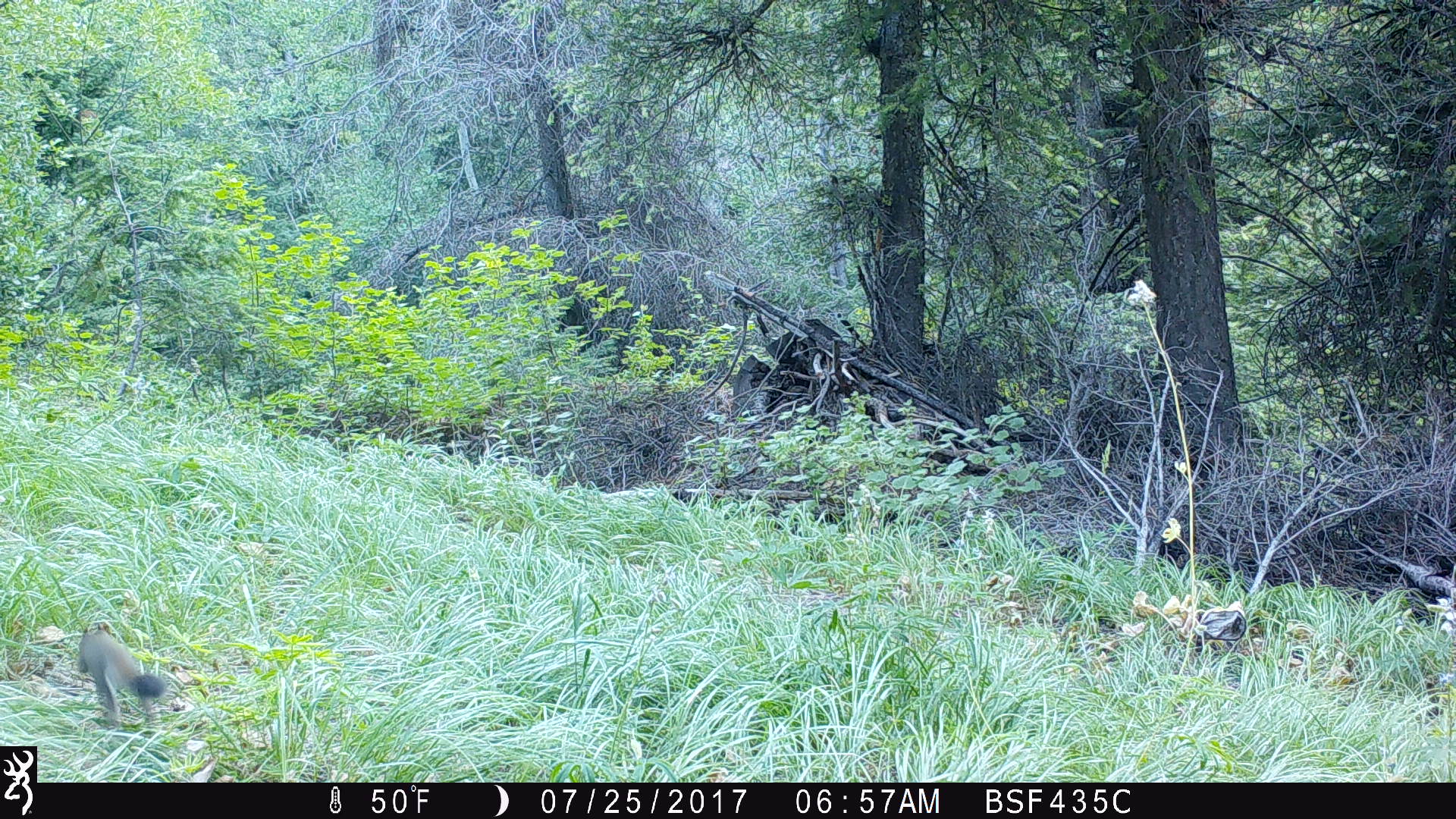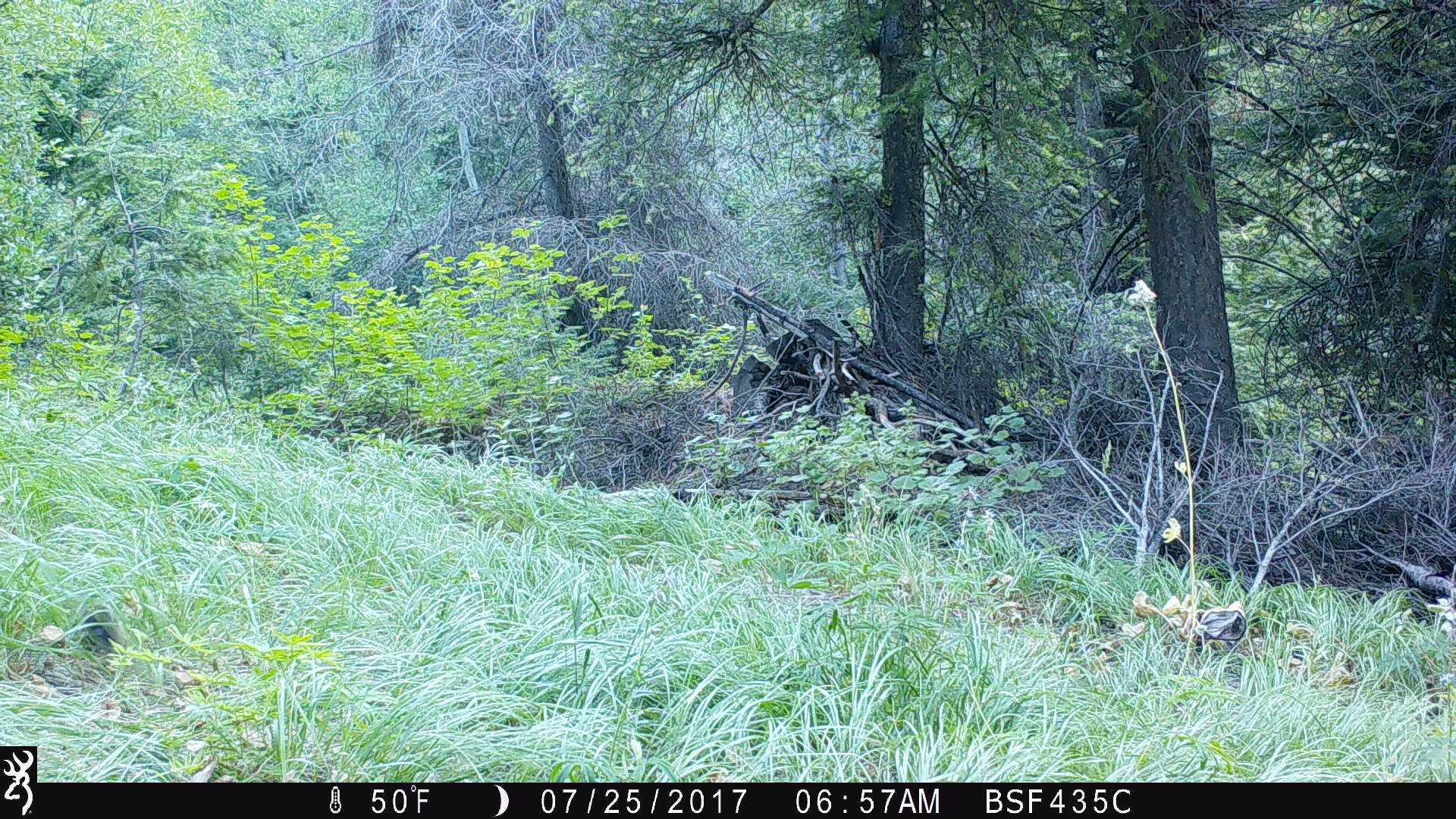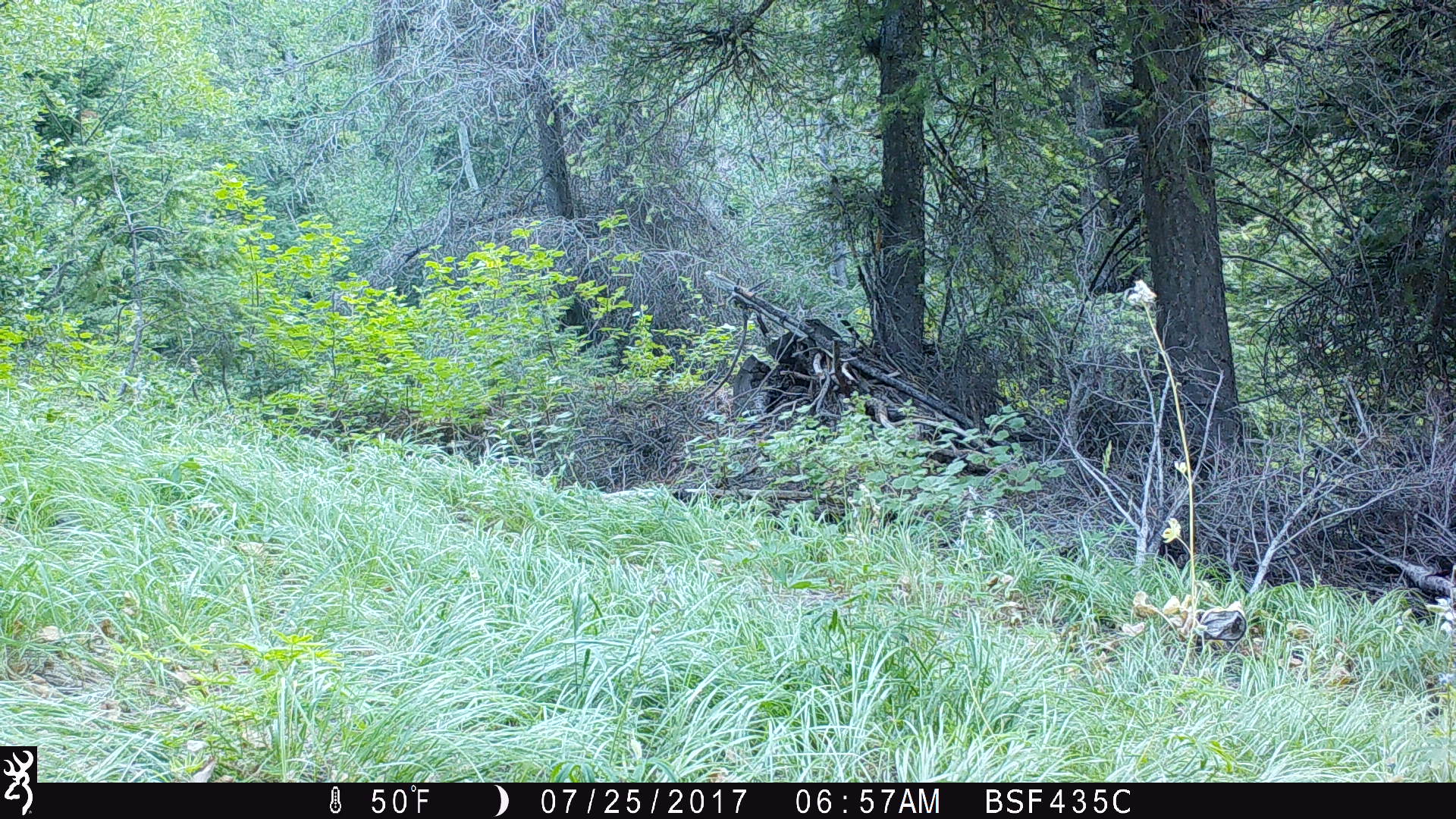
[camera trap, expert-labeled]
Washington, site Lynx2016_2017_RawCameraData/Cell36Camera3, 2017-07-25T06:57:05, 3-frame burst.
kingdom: Animalia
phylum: Chordata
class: Mammalia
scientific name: Mammalia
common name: small mammal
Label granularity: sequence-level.